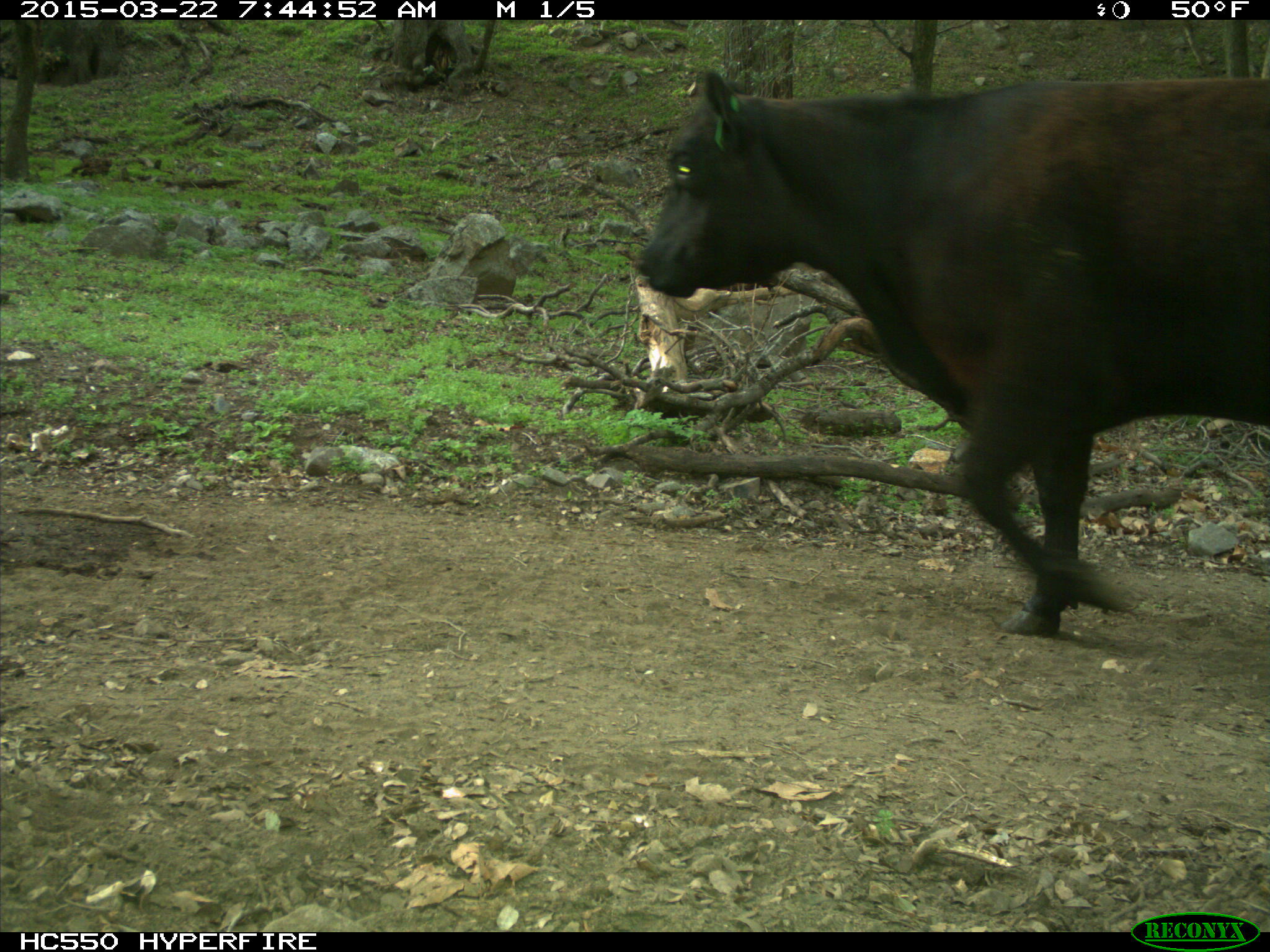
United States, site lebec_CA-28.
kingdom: Animalia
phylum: Chordata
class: Mammalia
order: Artiodactyla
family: Bovidae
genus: Bos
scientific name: Bos taurus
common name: domestic cow